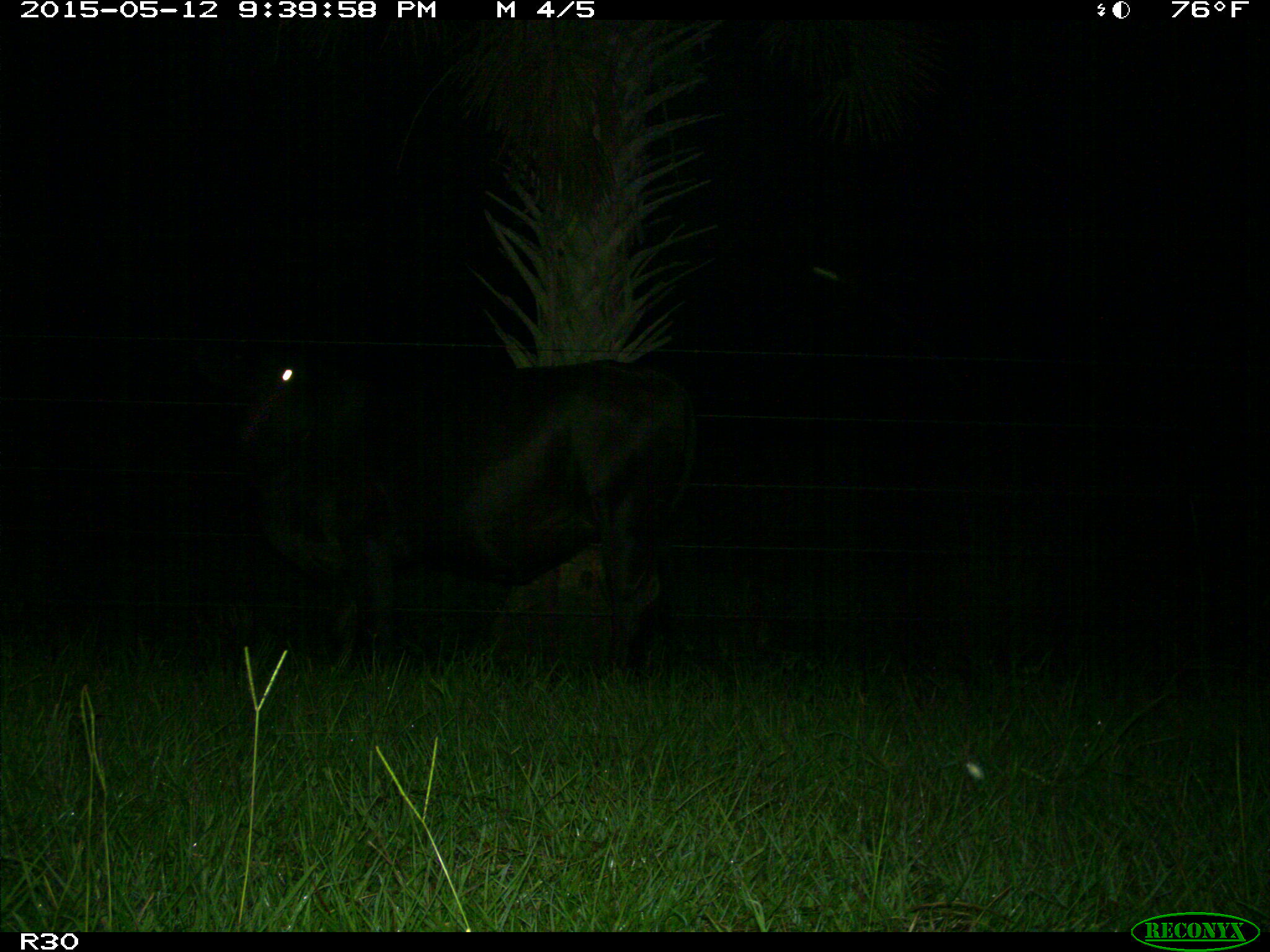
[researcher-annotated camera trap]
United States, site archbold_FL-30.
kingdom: Animalia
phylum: Chordata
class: Mammalia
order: Artiodactyla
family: Bovidae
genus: Bos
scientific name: Bos taurus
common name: domestic cow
Bos taurus (domestic cow).